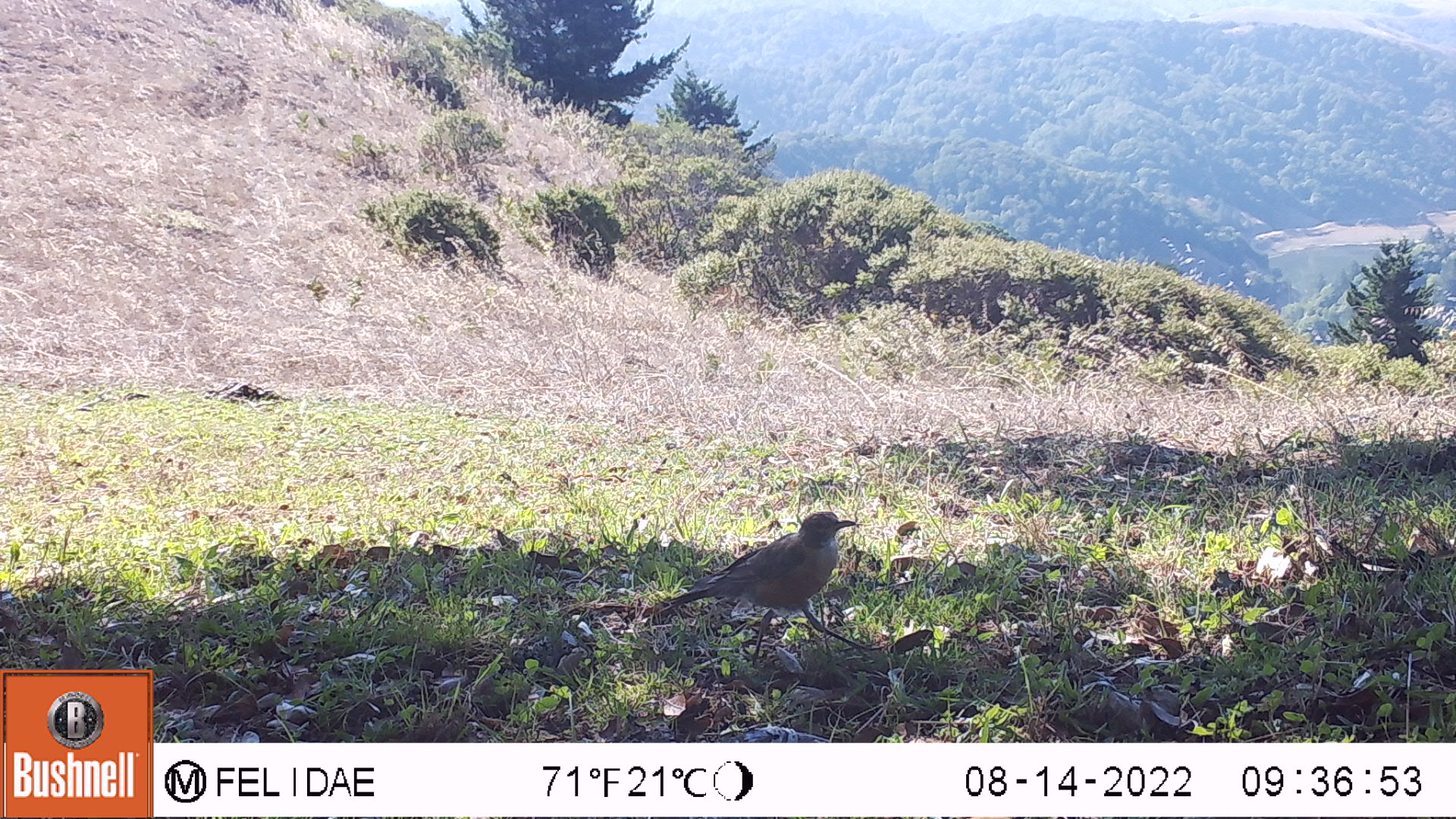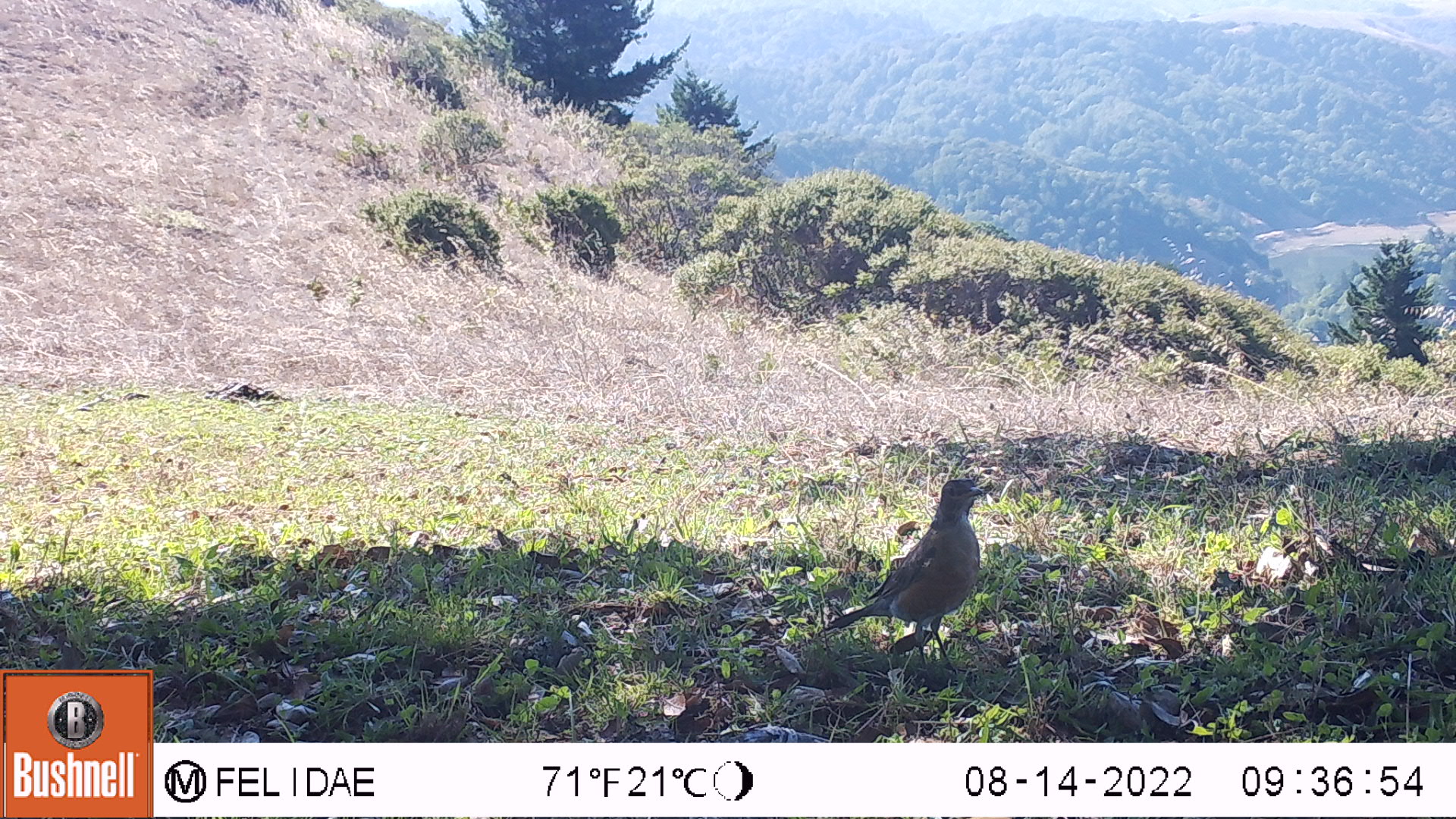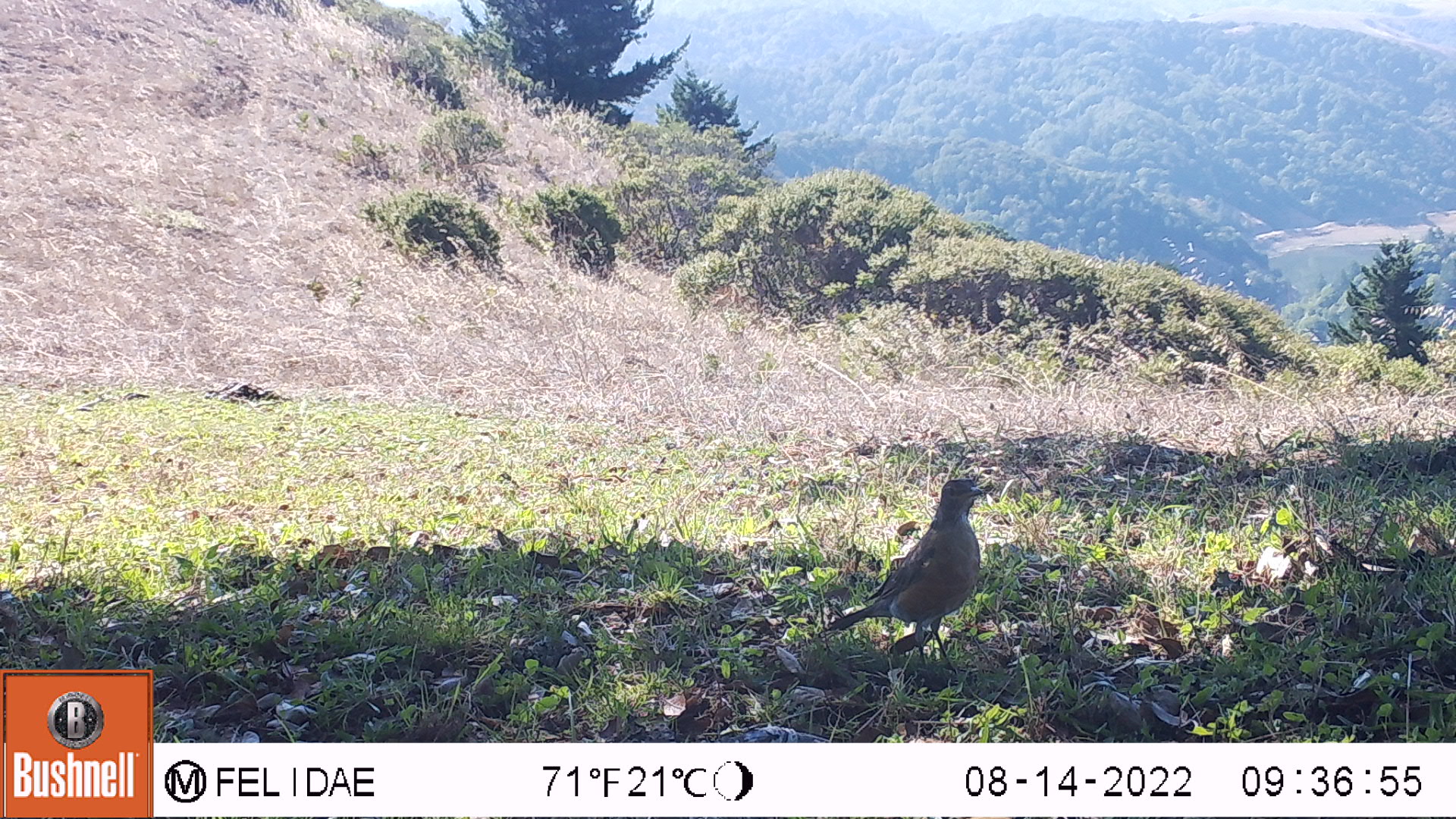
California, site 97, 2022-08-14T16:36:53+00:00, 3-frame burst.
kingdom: Animalia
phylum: Chordata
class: Aves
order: Passeriformes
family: Corvidae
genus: Aphelocoma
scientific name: Aphelocoma californica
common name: california scrub jay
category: western scrub-jay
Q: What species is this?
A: Western scrub-jay (california scrub jay) (Aphelocoma californica).